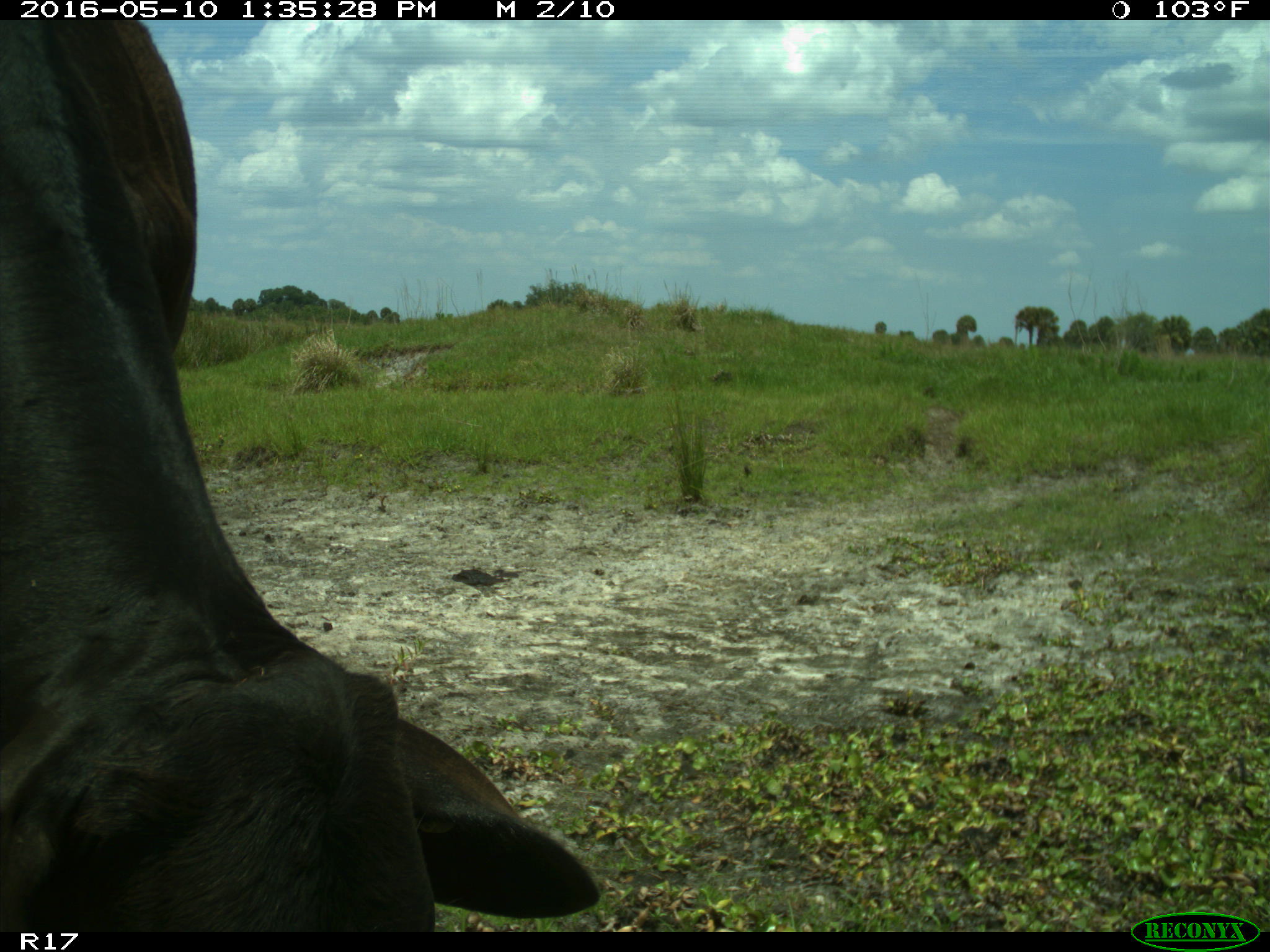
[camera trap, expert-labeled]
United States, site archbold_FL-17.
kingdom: Animalia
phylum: Chordata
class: Mammalia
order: Artiodactyla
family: Bovidae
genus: Bos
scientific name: Bos taurus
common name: domestic cow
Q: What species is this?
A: Bos taurus (domestic cow).